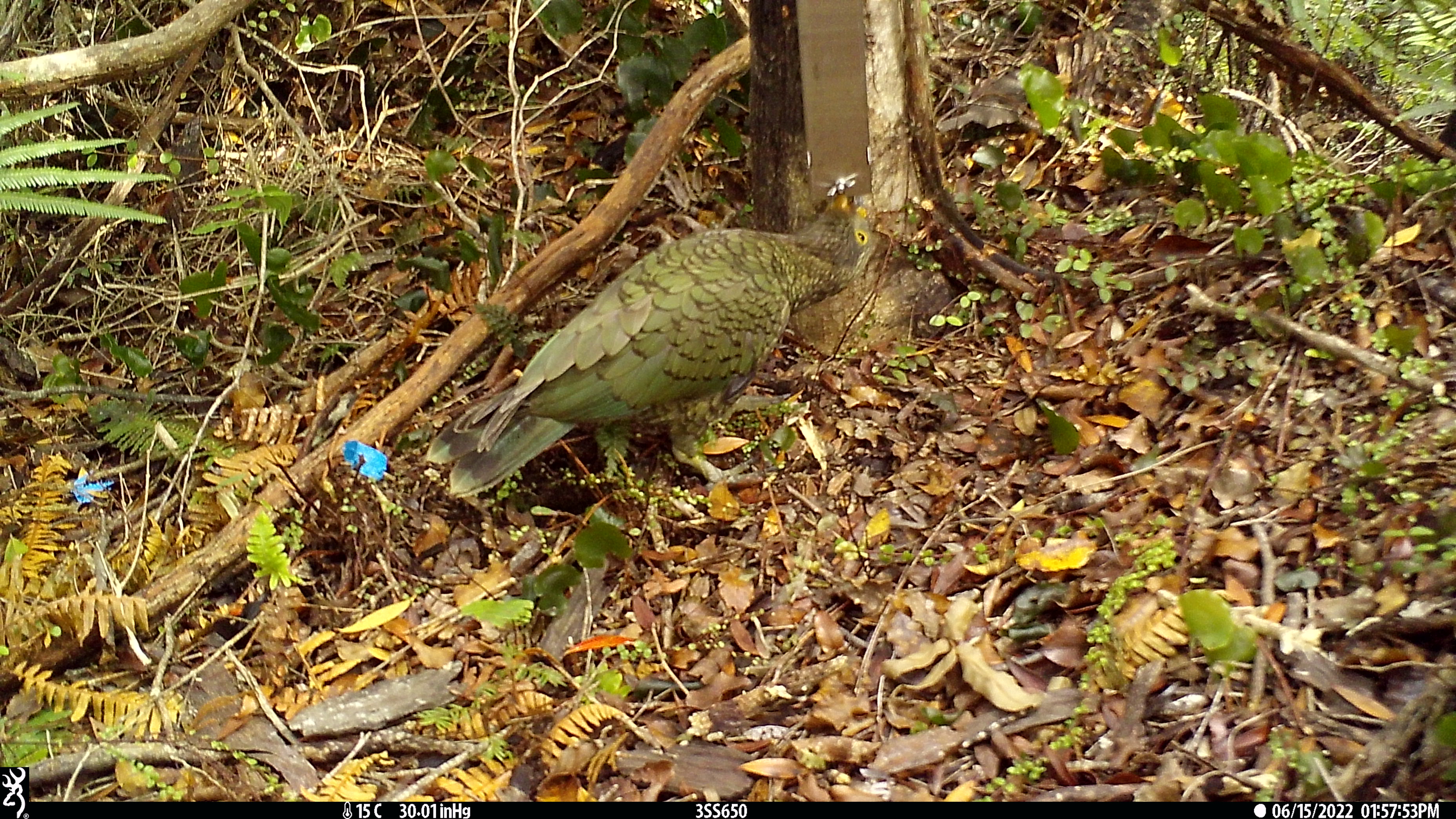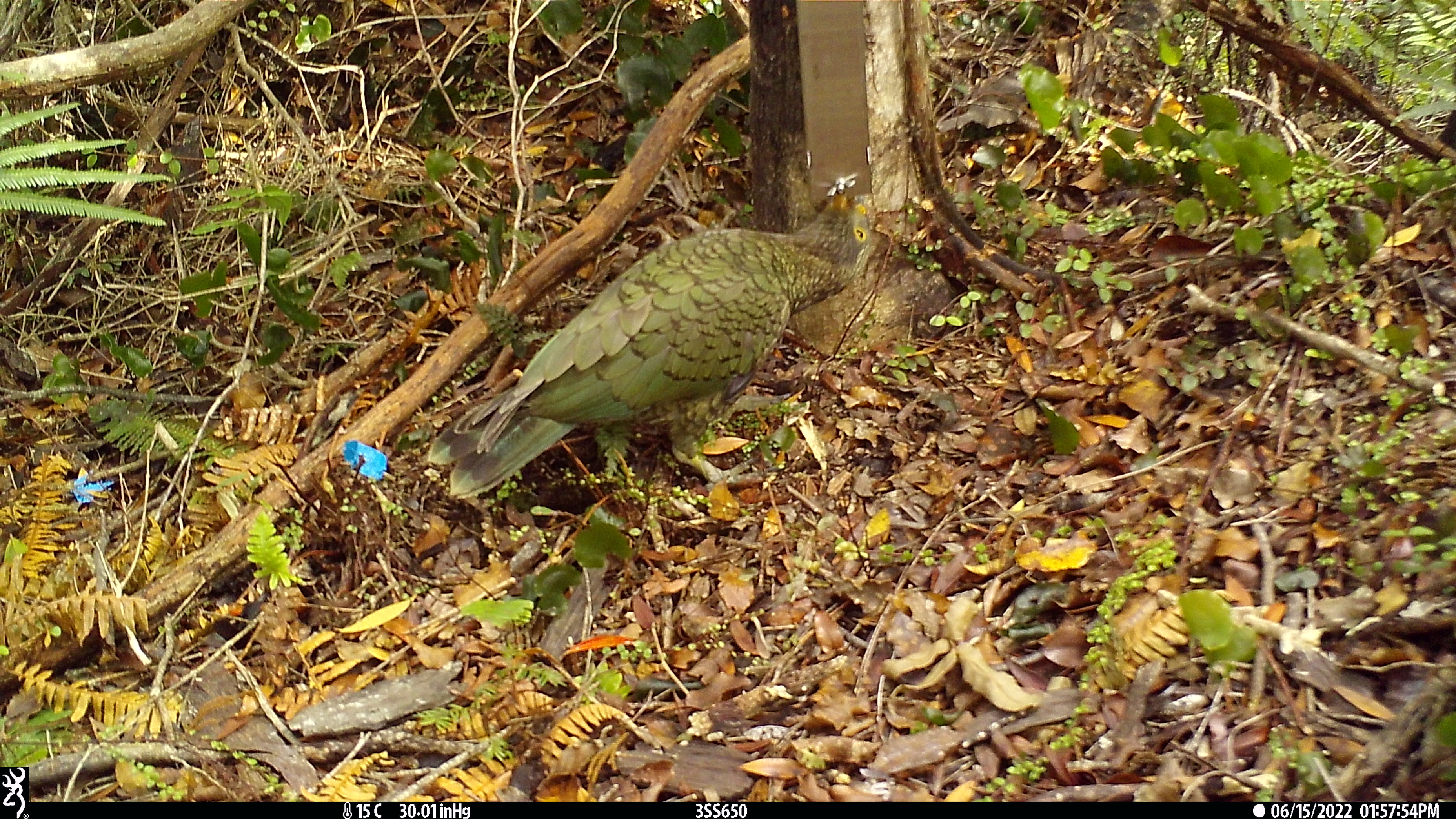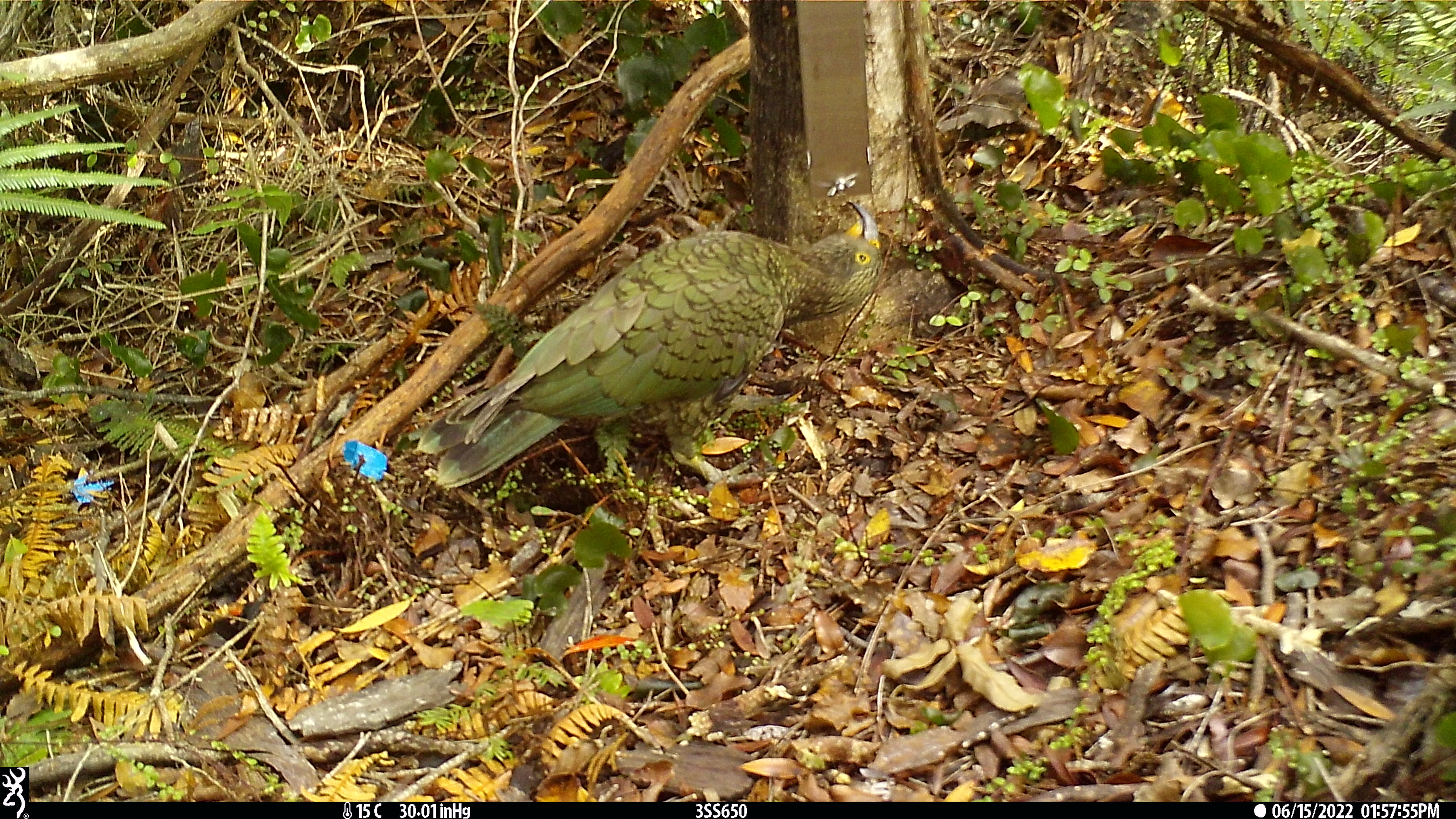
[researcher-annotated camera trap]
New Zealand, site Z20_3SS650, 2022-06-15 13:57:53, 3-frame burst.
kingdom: Animalia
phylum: Chordata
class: Aves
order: Psittaciformes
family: Strigopidae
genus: Nestor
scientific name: Nestor notabilis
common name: kea